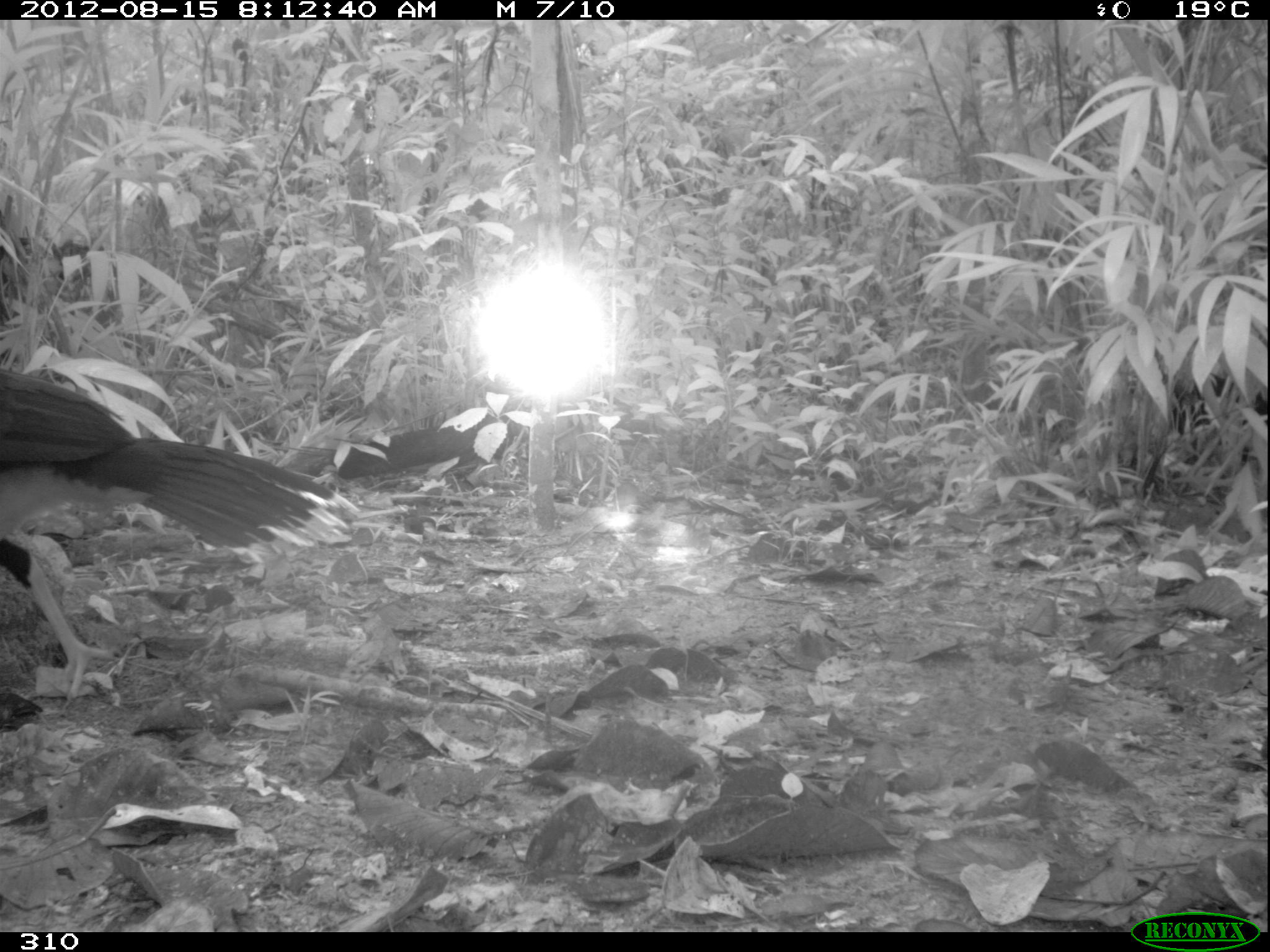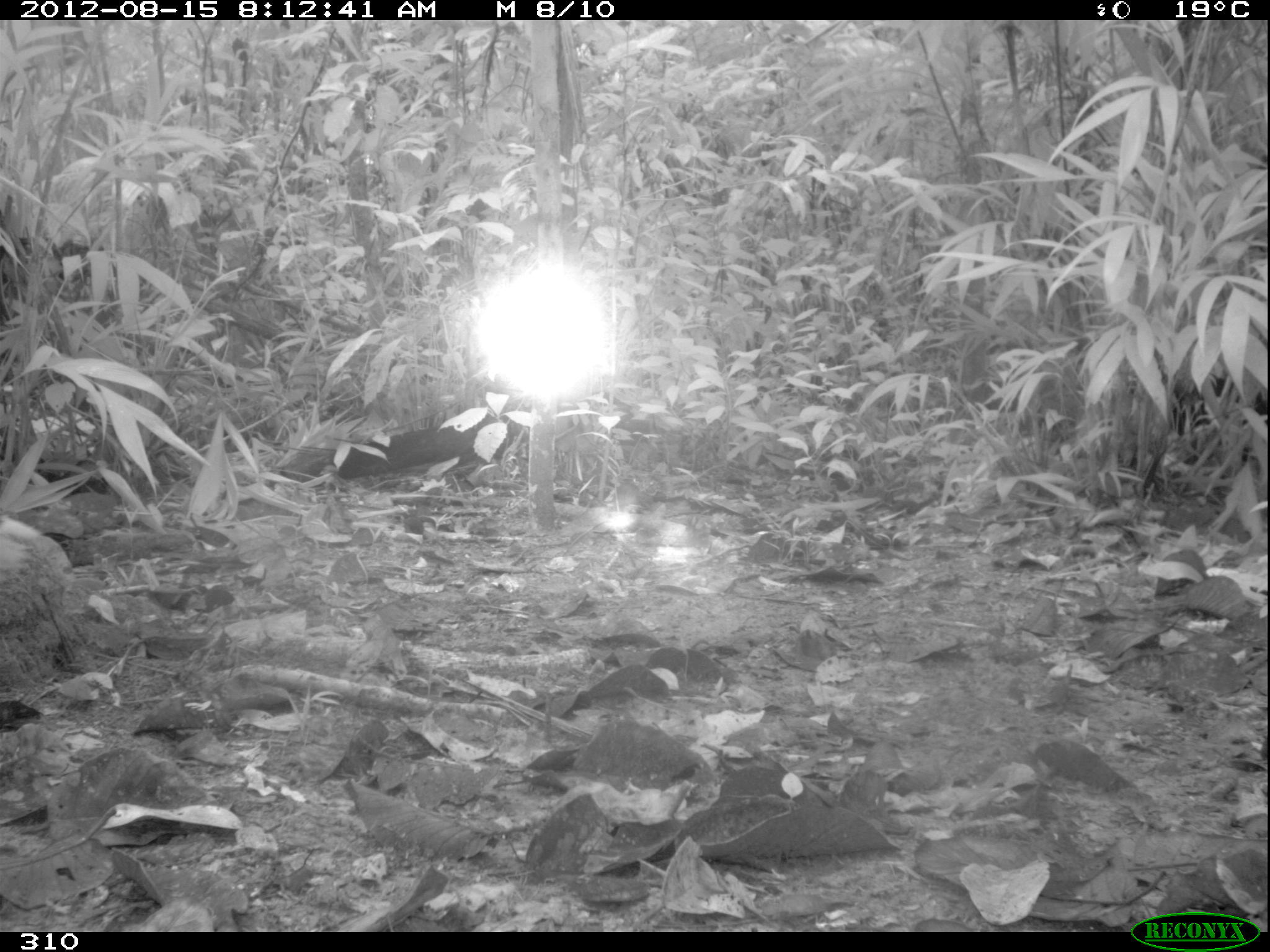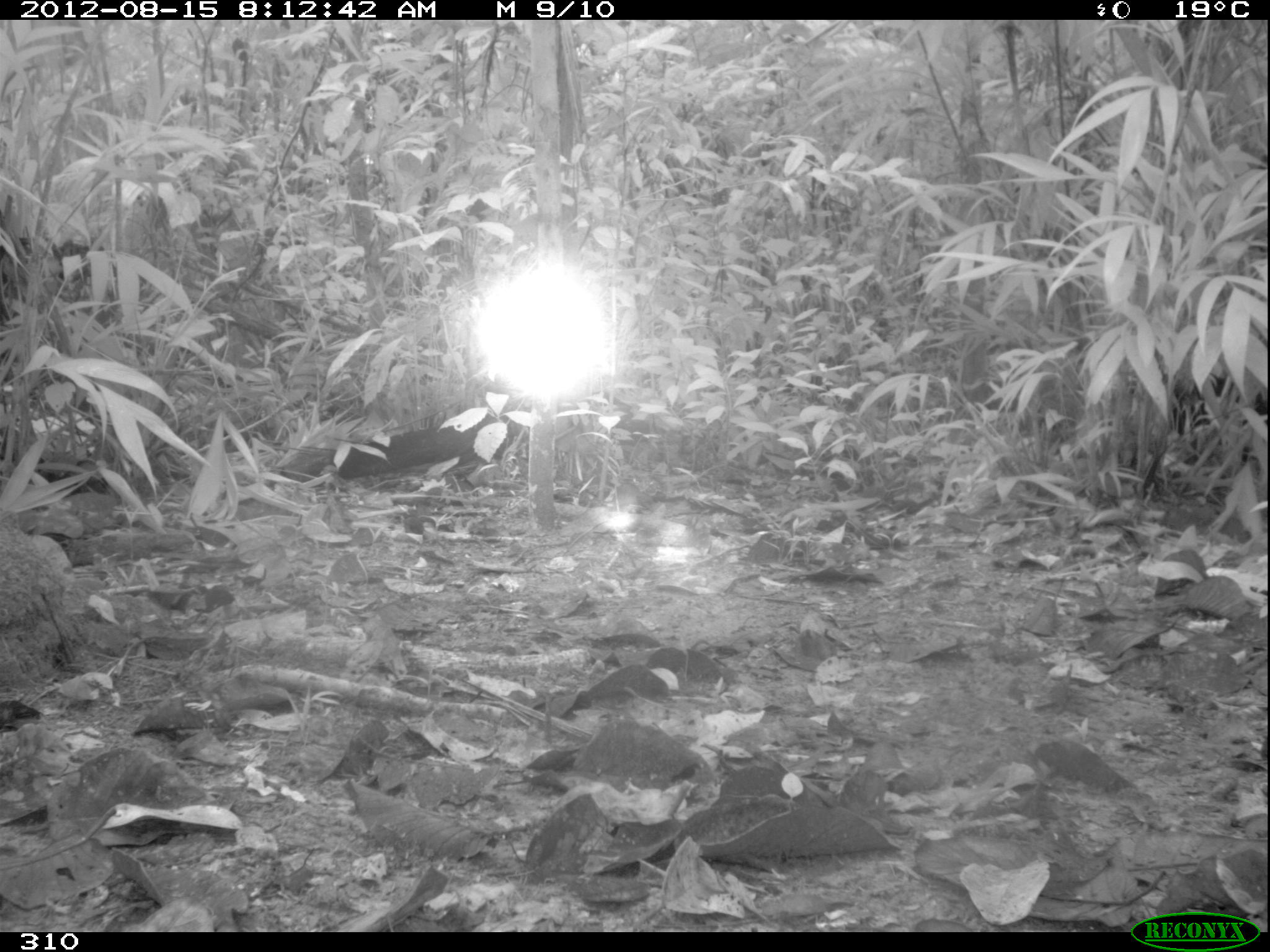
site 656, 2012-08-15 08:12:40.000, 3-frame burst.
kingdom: Animalia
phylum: Chordata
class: Aves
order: Galliformes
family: Cracidae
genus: Mitu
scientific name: Mitu tuberosum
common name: razor-billed curassow